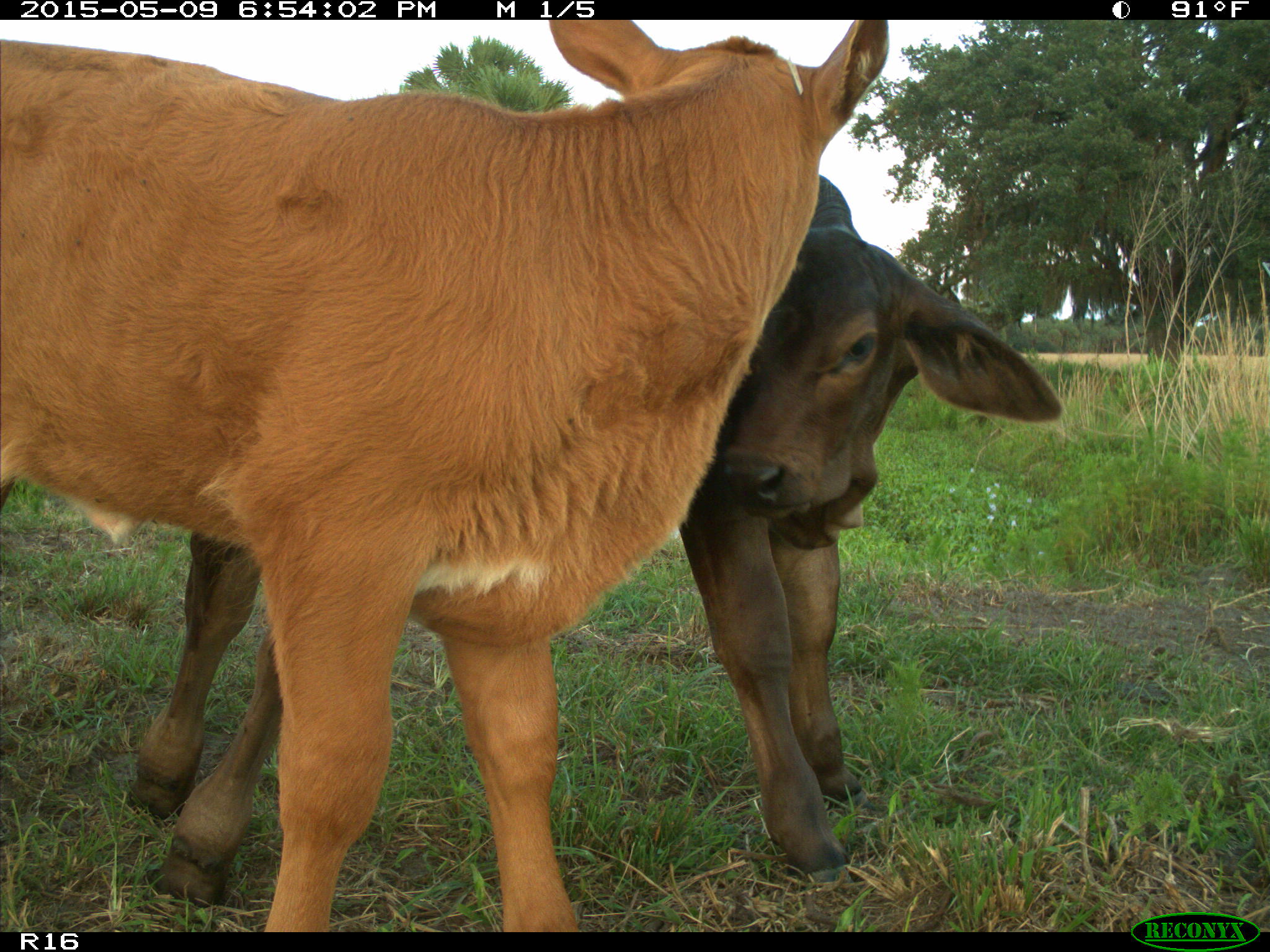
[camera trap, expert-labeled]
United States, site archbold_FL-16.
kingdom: Animalia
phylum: Chordata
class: Mammalia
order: Artiodactyla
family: Bovidae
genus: Bos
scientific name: Bos taurus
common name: domestic cow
Bos taurus (domestic cow).